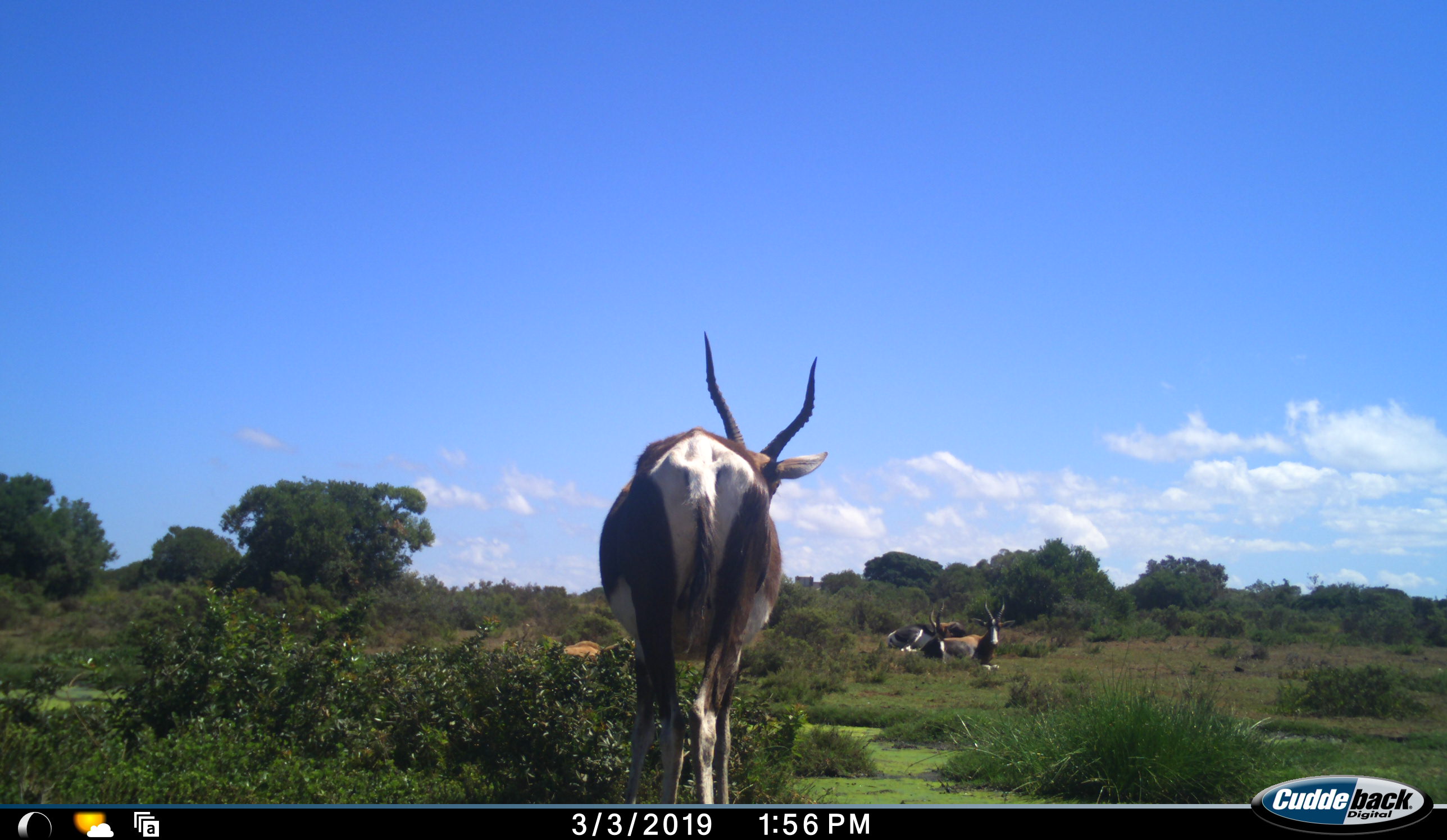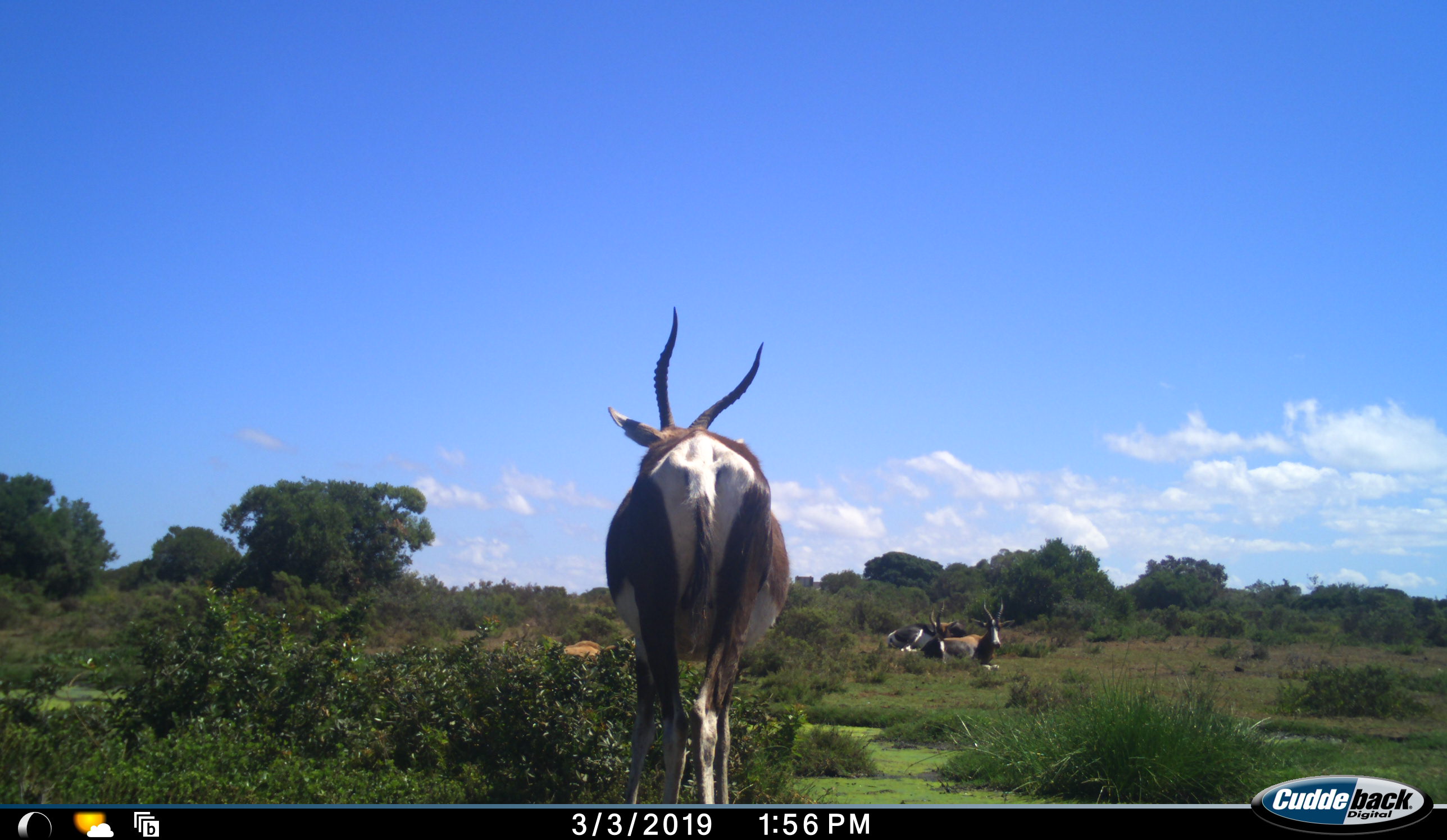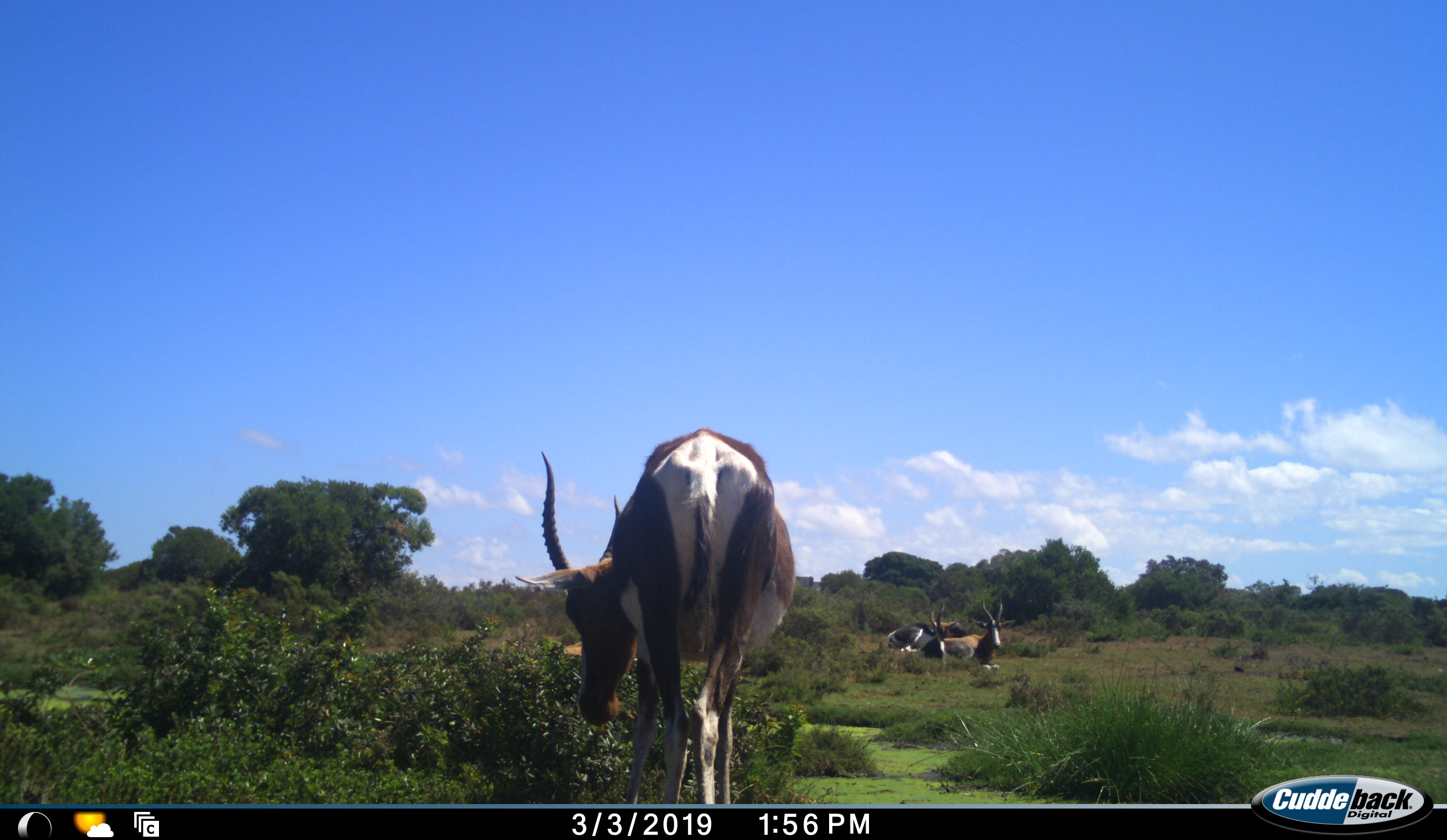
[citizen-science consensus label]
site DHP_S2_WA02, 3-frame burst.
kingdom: Animalia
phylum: Chordata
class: Mammalia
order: Artiodactyla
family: Bovidae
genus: Damaliscus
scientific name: Damaliscus pygargus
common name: bontebok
Bontebok (Damaliscus pygargus), count 3. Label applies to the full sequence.